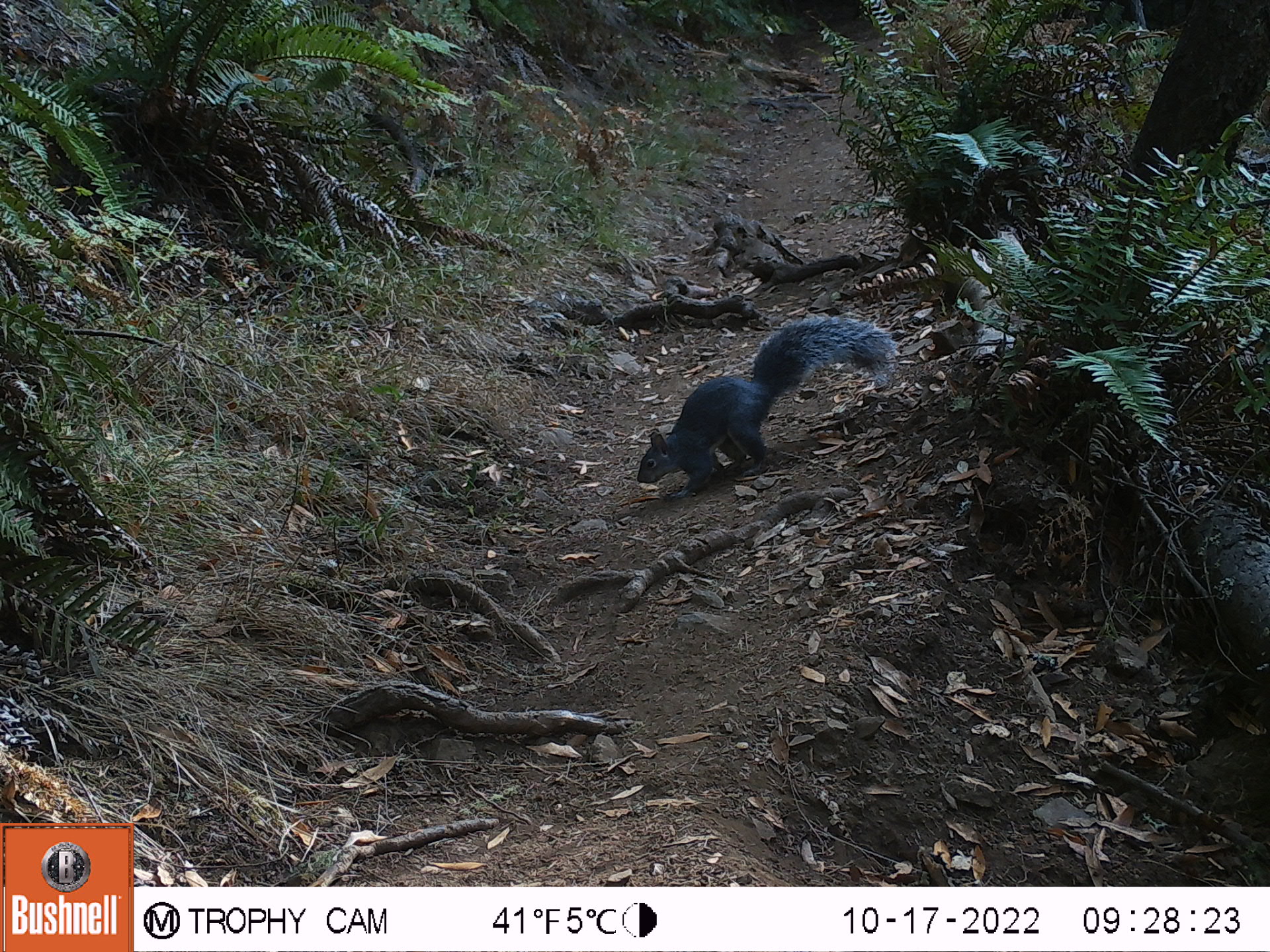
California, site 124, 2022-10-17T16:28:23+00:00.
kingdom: Animalia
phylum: Chordata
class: Mammalia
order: Rodentia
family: Sciuridae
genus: Sciurus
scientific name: Sciurus griseus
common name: western gray squirrel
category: western grey squirrel